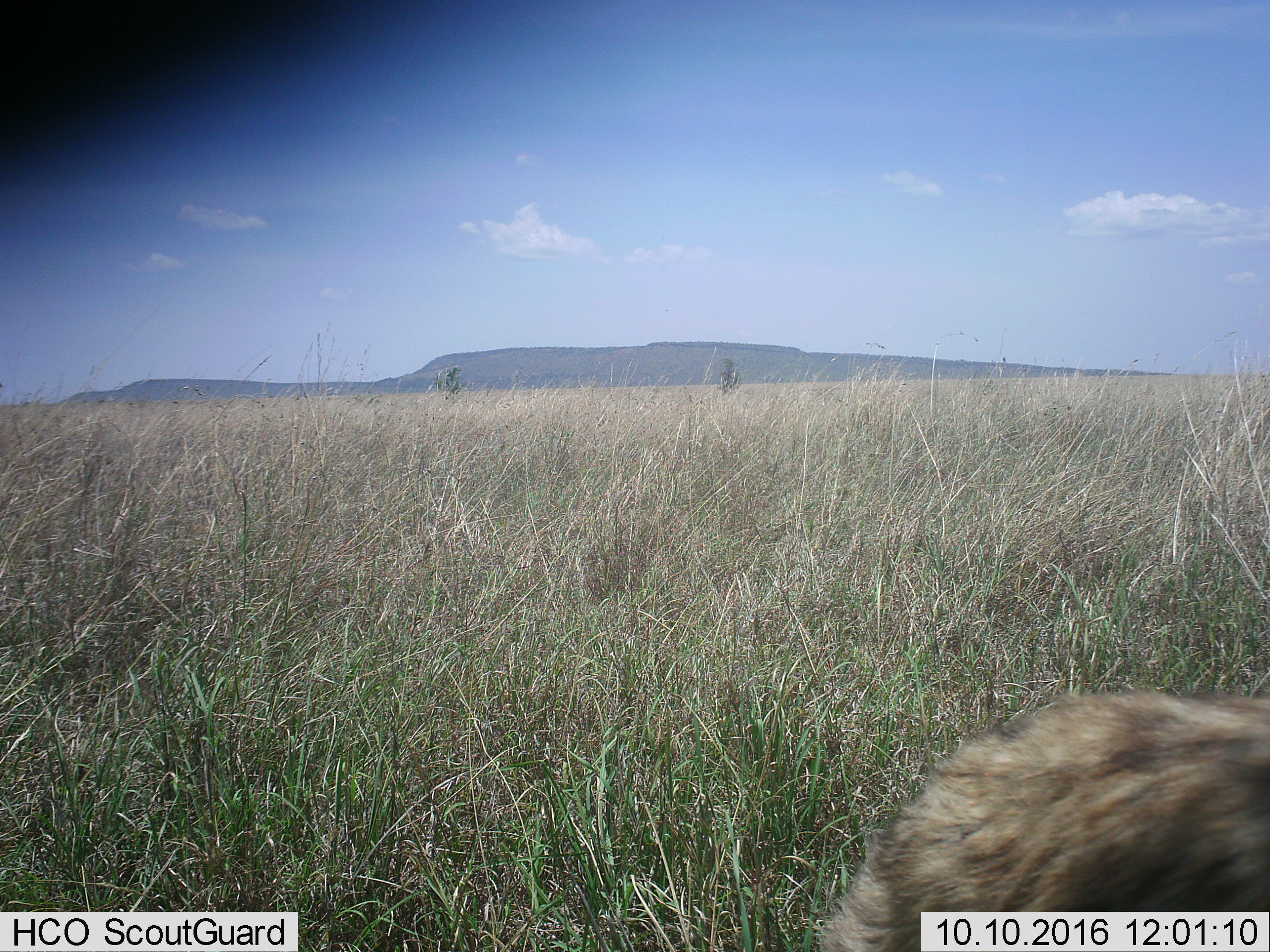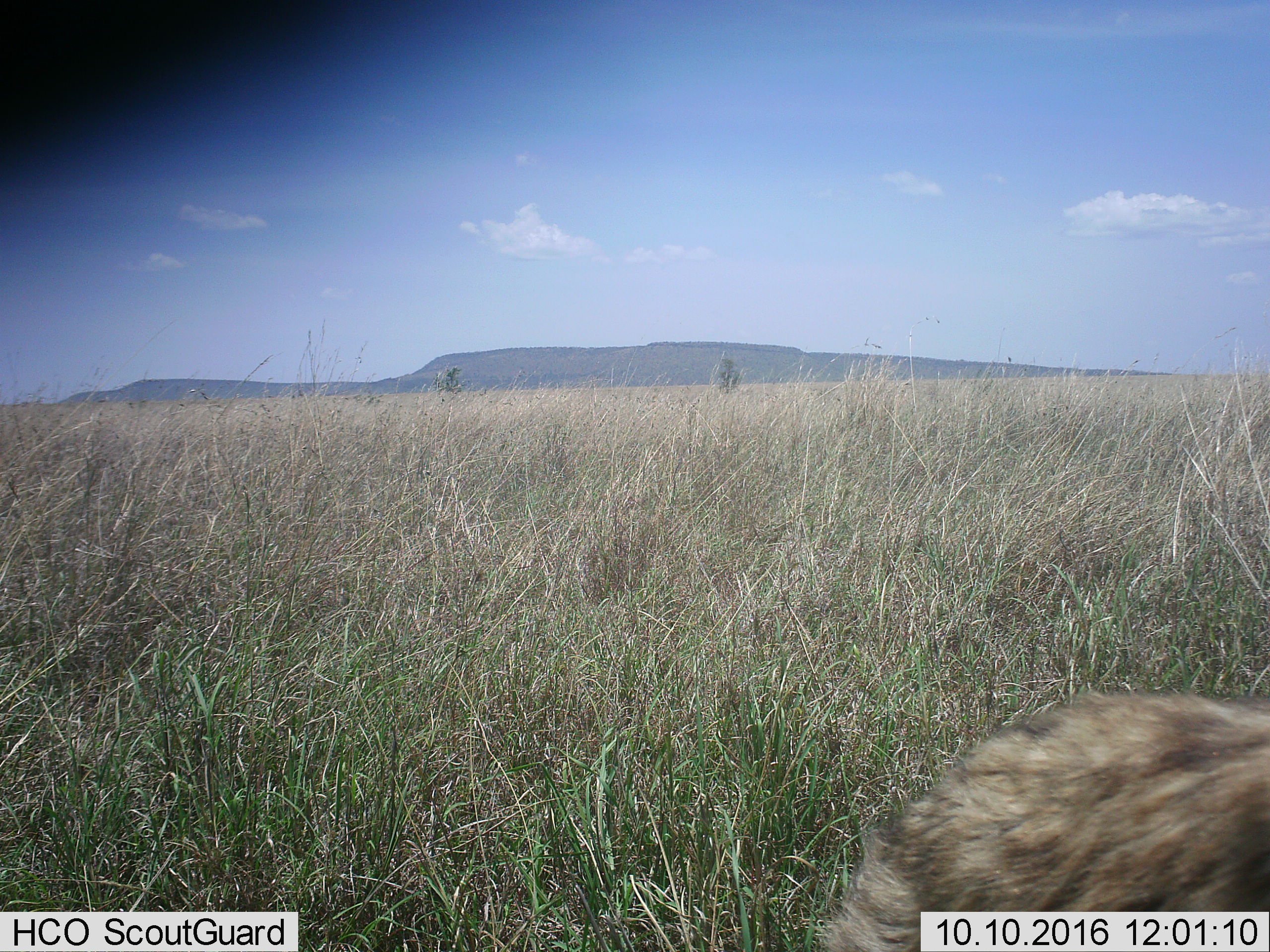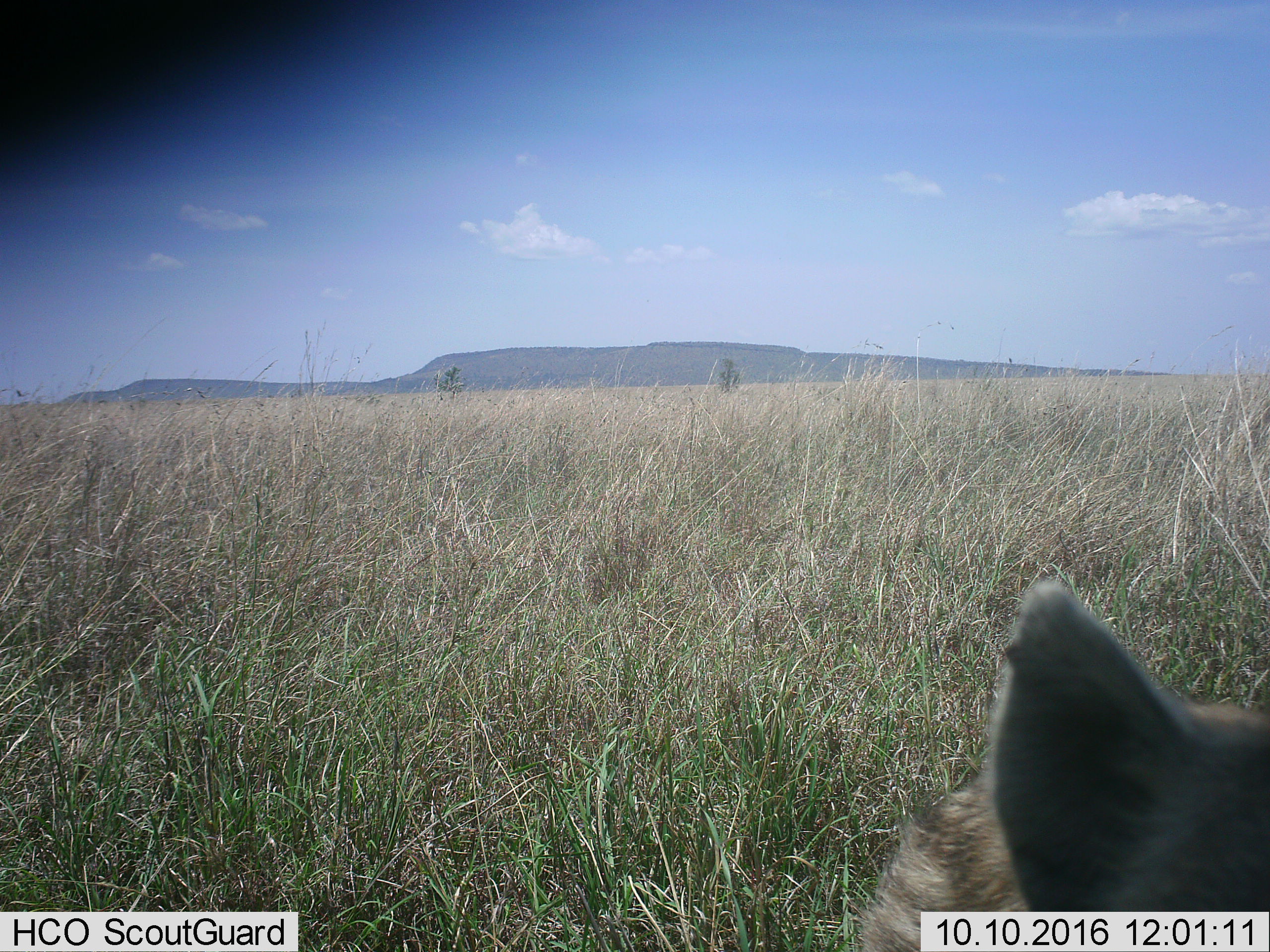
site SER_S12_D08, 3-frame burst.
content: unidentified animal